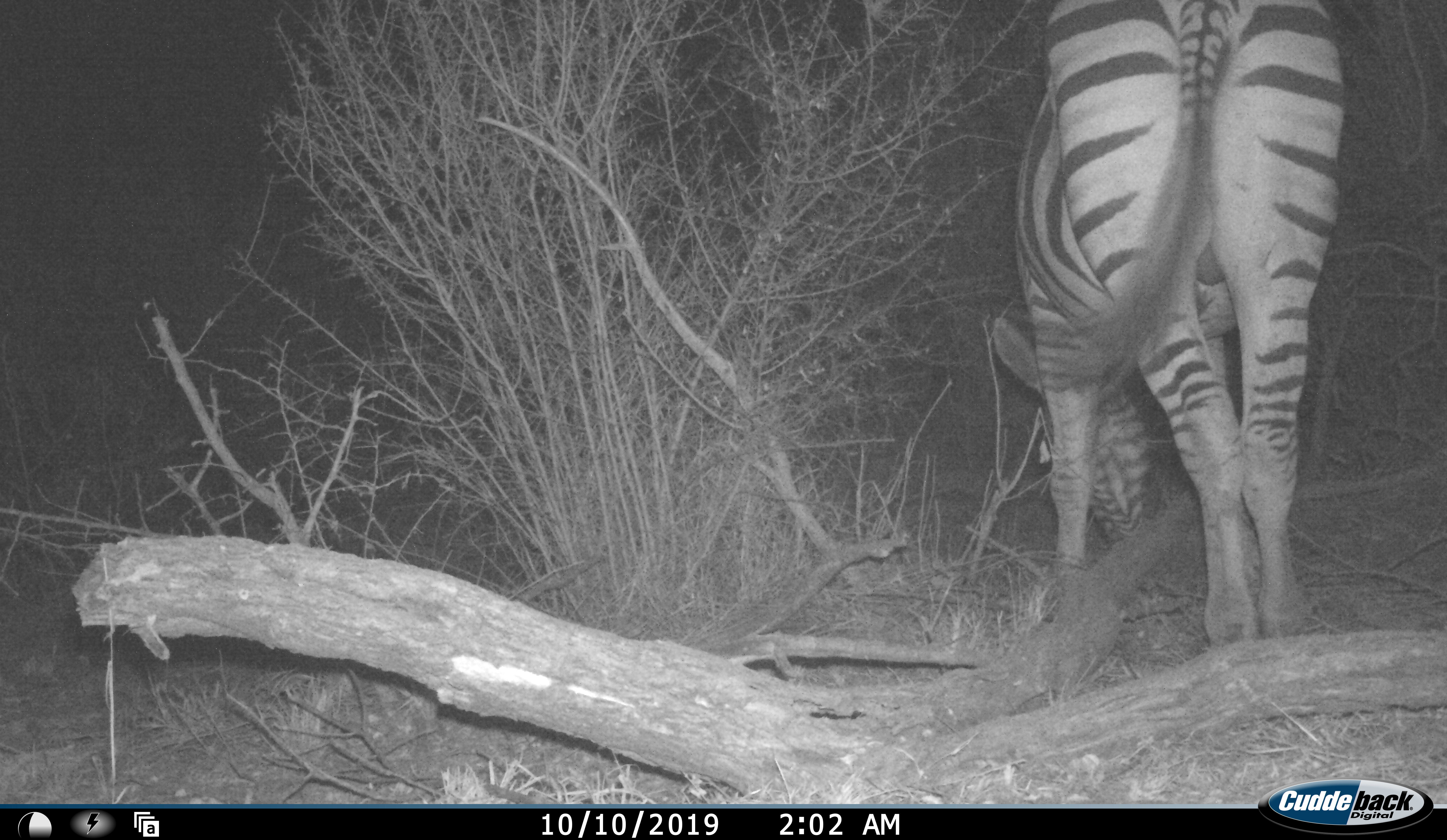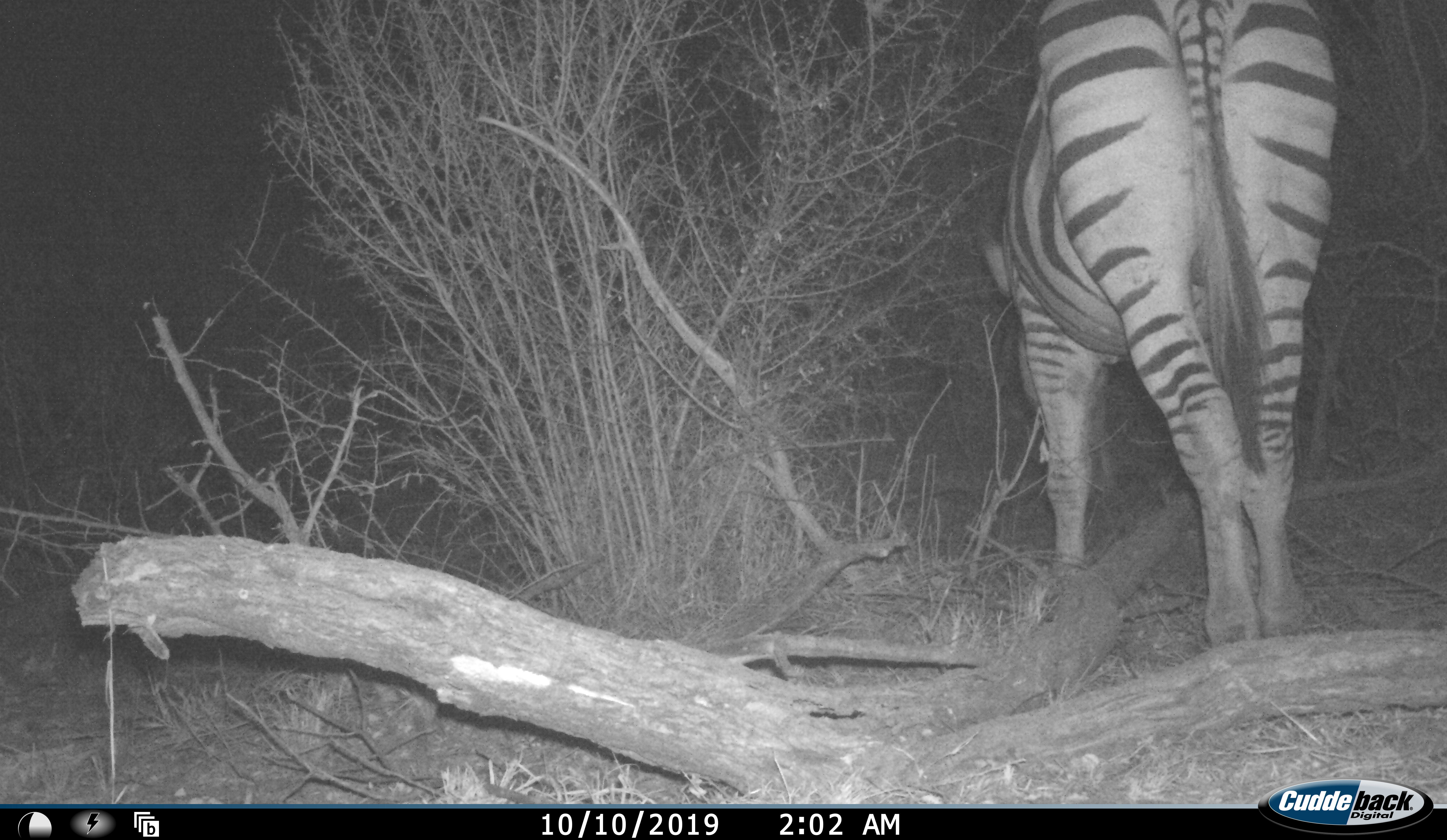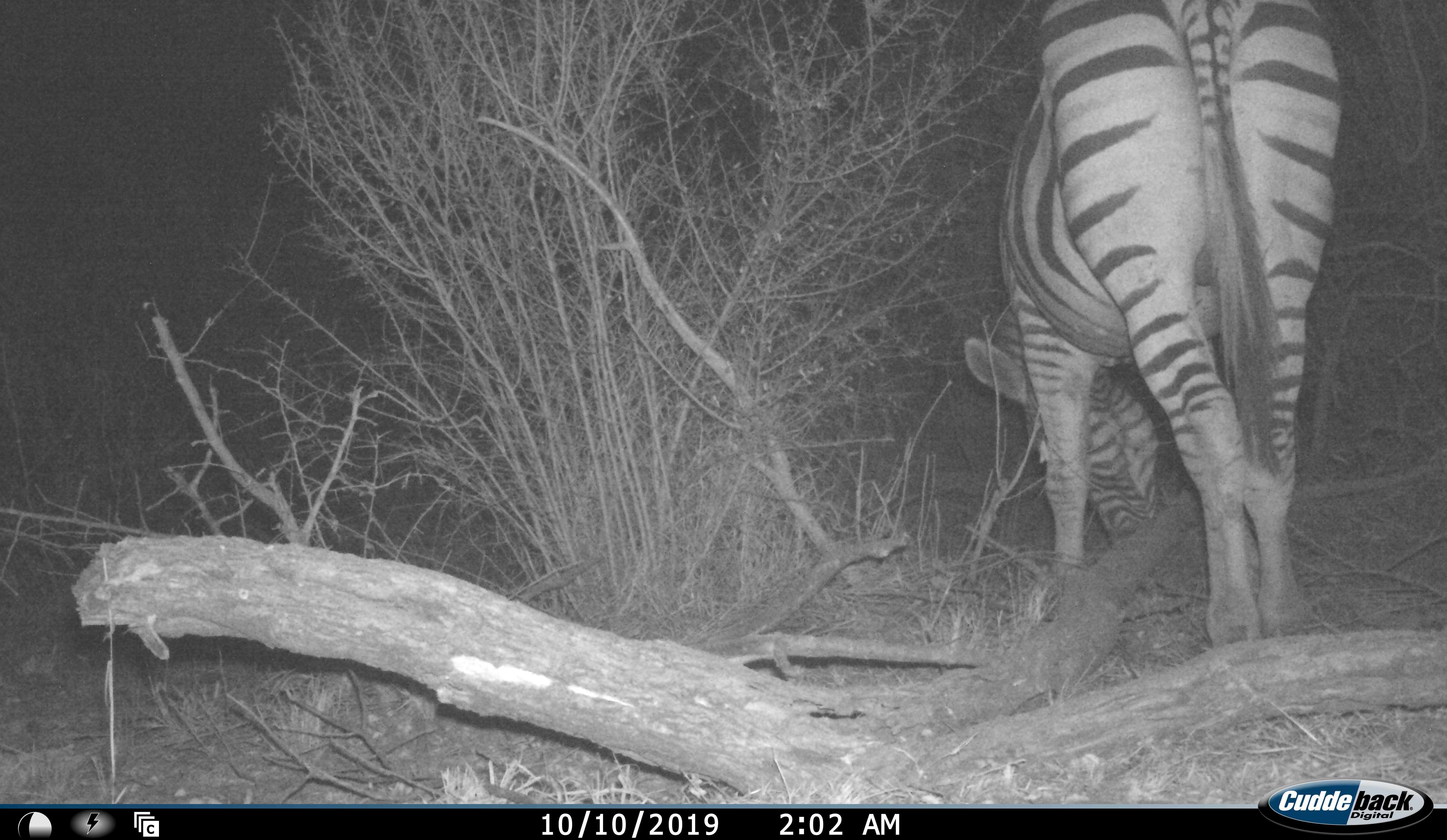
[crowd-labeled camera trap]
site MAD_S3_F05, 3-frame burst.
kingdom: Animalia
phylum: Chordata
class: Mammalia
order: Perissodactyla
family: Equidae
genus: Equus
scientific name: Equus quagga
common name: plains zebra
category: zebraplains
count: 1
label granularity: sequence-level